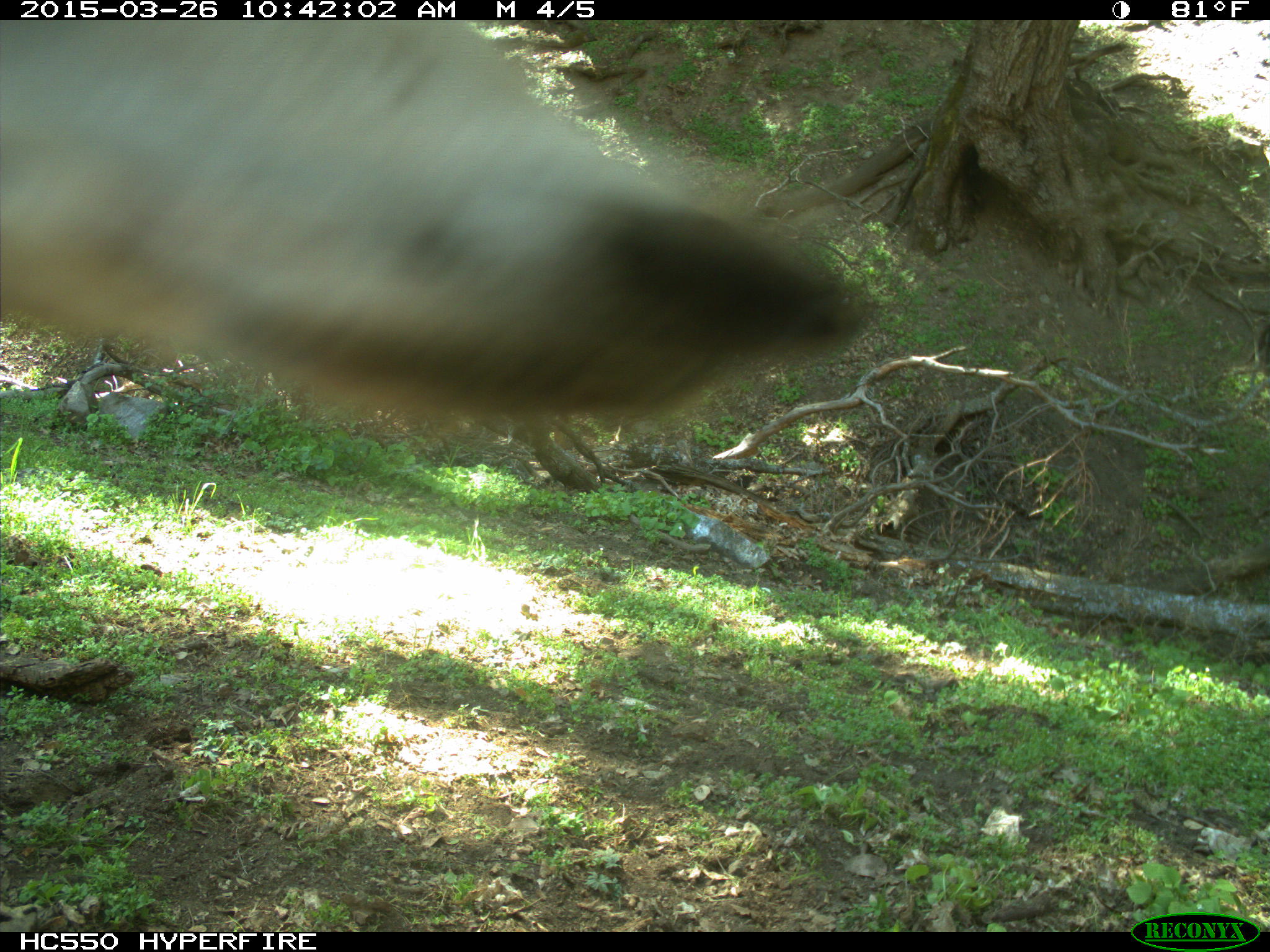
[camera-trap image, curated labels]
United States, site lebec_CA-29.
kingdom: Animalia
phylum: Chordata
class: Mammalia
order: Artiodactyla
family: Bovidae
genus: Bos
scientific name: Bos taurus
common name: domestic cow